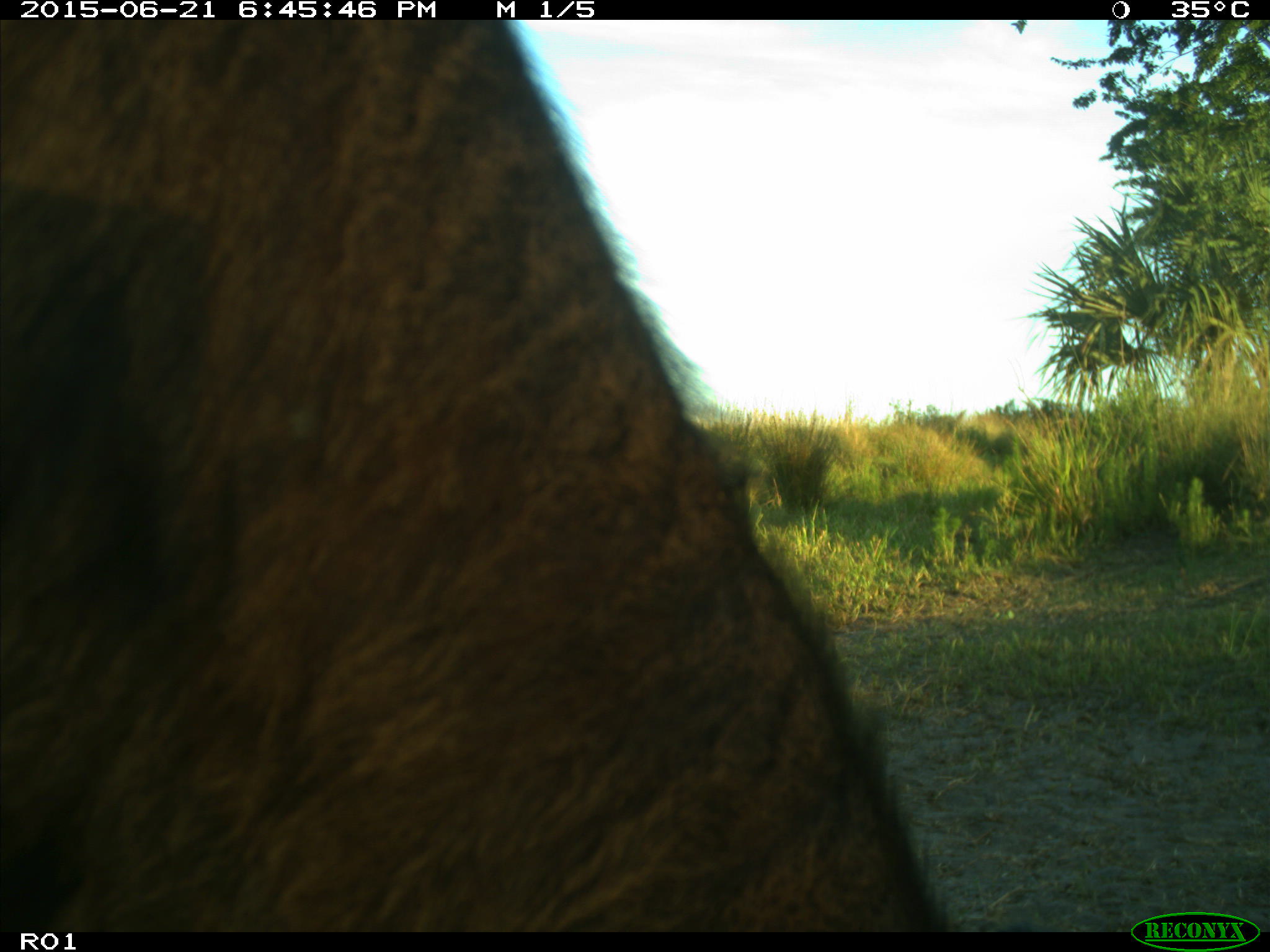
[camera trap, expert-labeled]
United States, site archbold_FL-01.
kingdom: Animalia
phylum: Chordata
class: Mammalia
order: Artiodactyla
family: Bovidae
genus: Bos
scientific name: Bos taurus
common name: domestic cow